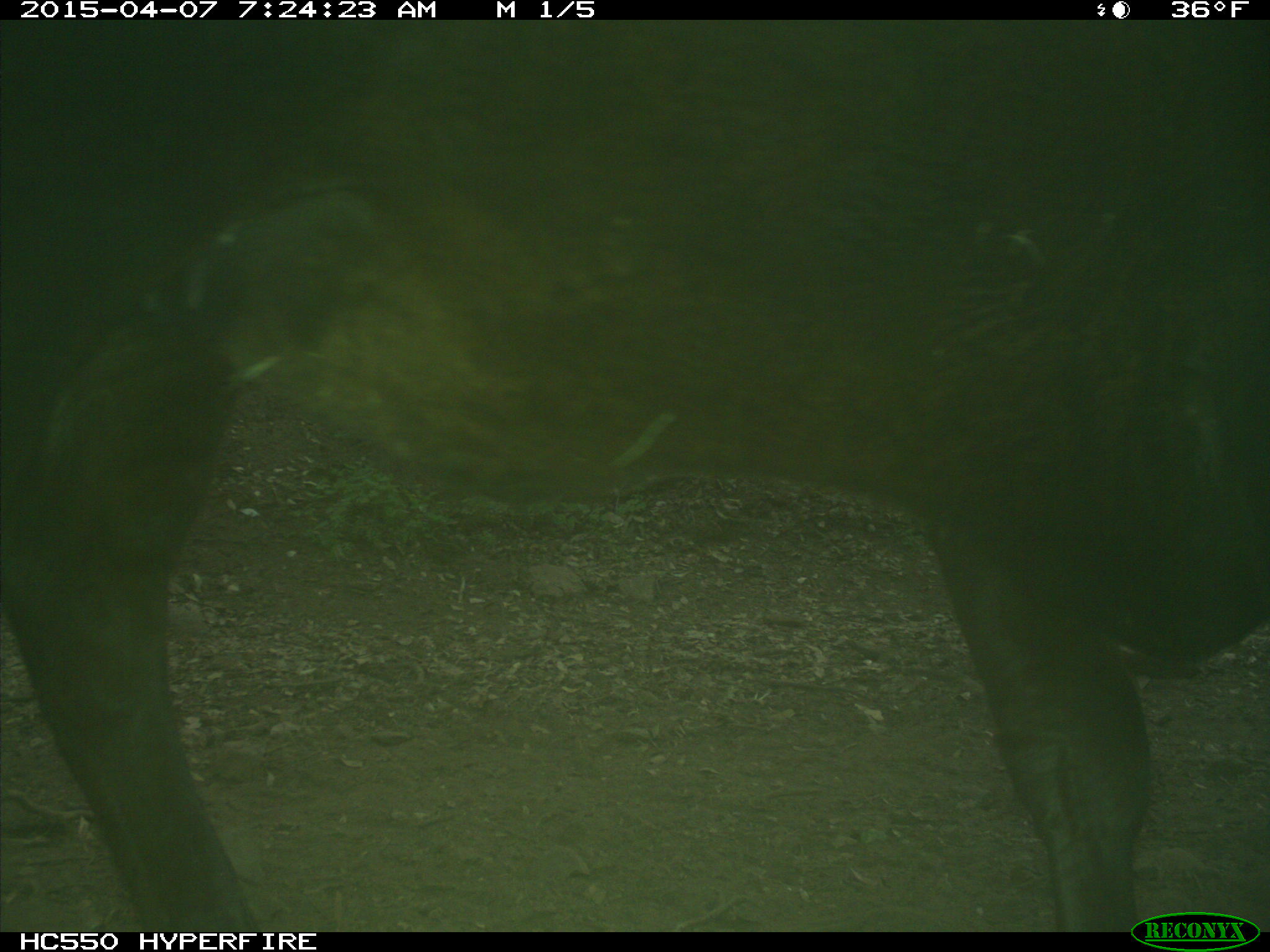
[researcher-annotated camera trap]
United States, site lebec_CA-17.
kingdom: Animalia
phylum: Chordata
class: Mammalia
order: Artiodactyla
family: Bovidae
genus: Bos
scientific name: Bos taurus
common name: domestic cow